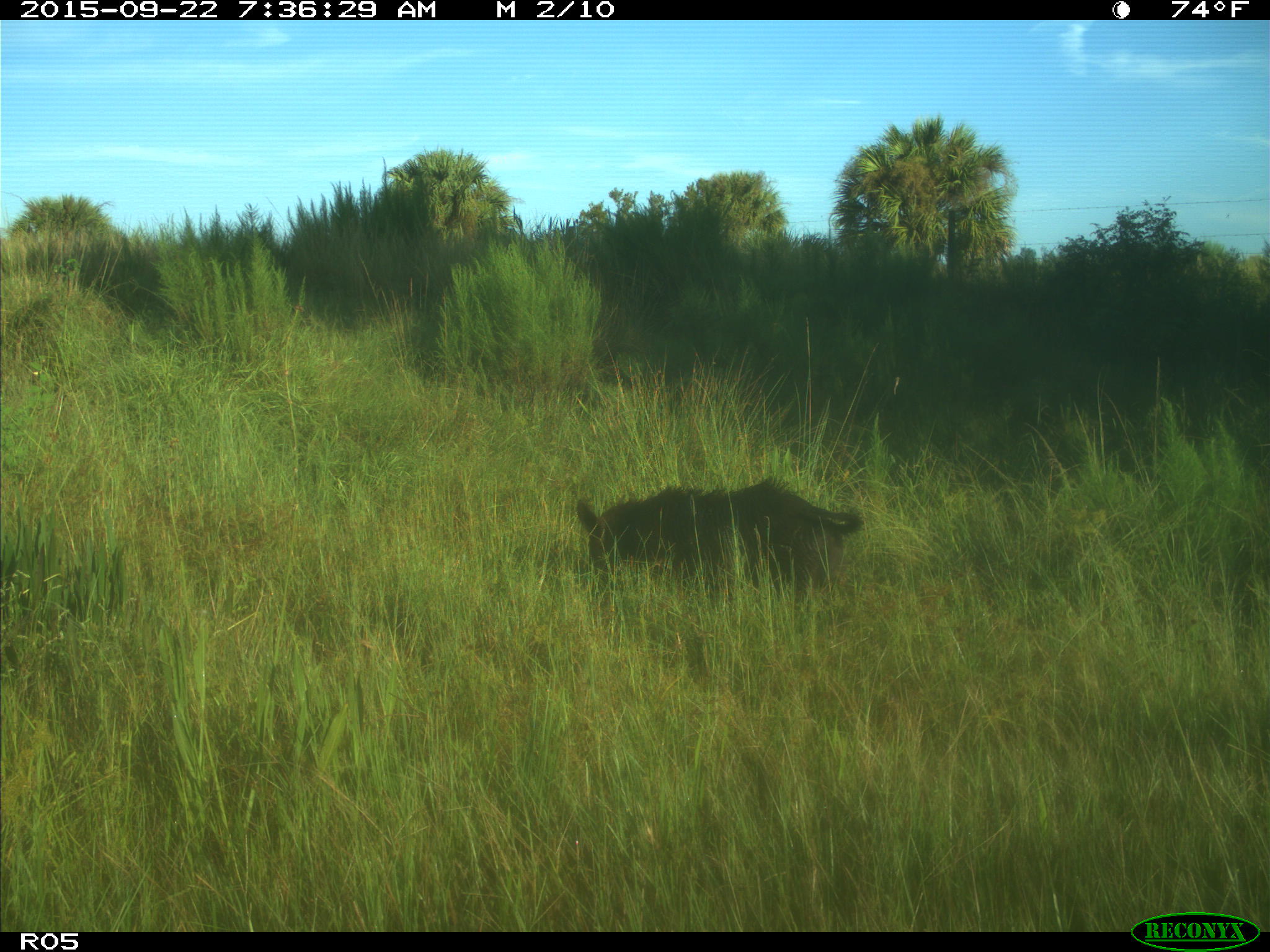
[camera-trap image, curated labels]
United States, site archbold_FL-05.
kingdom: Animalia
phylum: Chordata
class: Mammalia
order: Artiodactyla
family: Suidae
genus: Sus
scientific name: Sus scrofa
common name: wild boar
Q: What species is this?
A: Sus scrofa (wild boar).